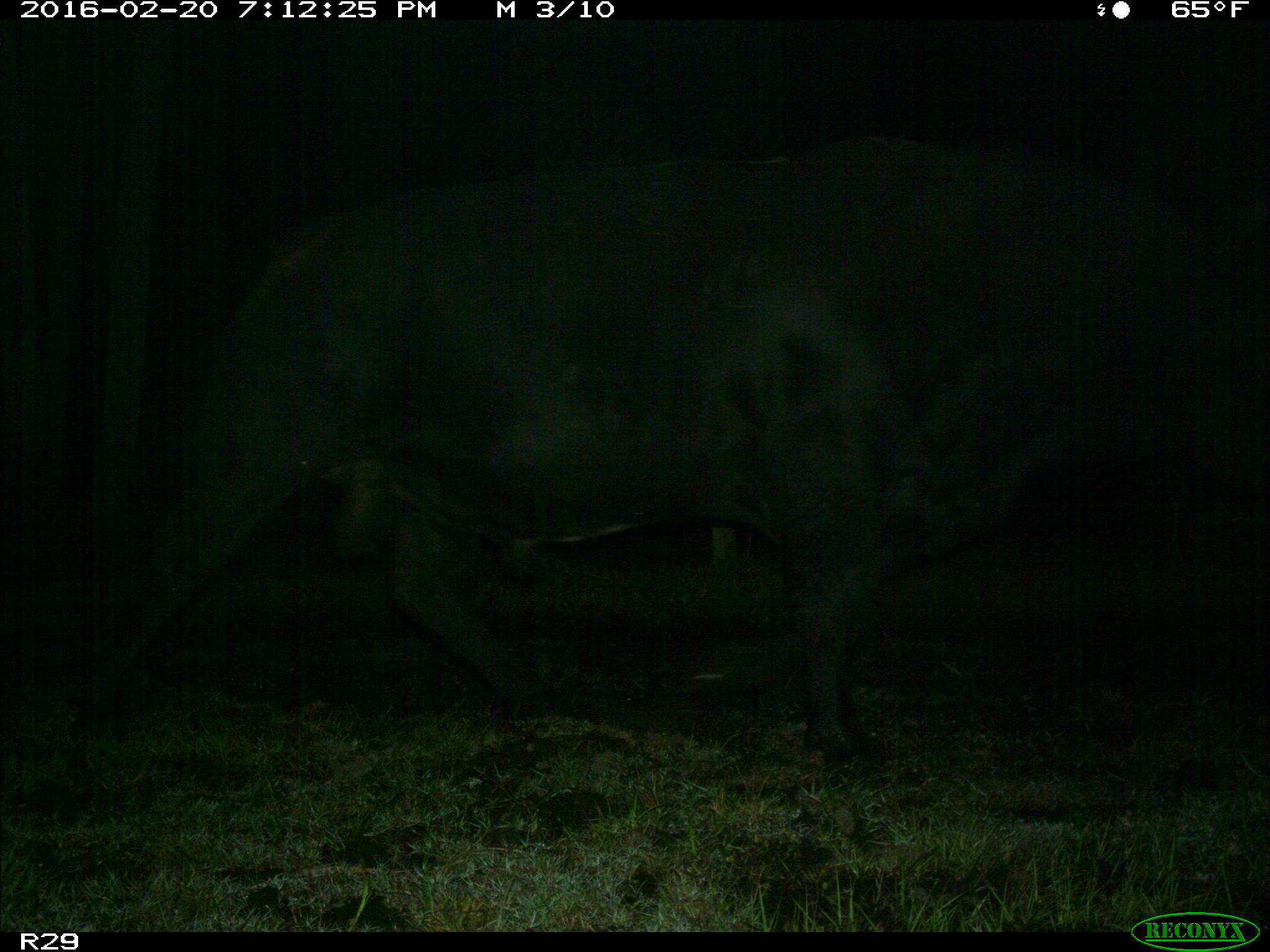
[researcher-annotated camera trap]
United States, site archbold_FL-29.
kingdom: Animalia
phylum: Chordata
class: Mammalia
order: Artiodactyla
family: Bovidae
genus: Bos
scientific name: Bos taurus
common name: domestic cow